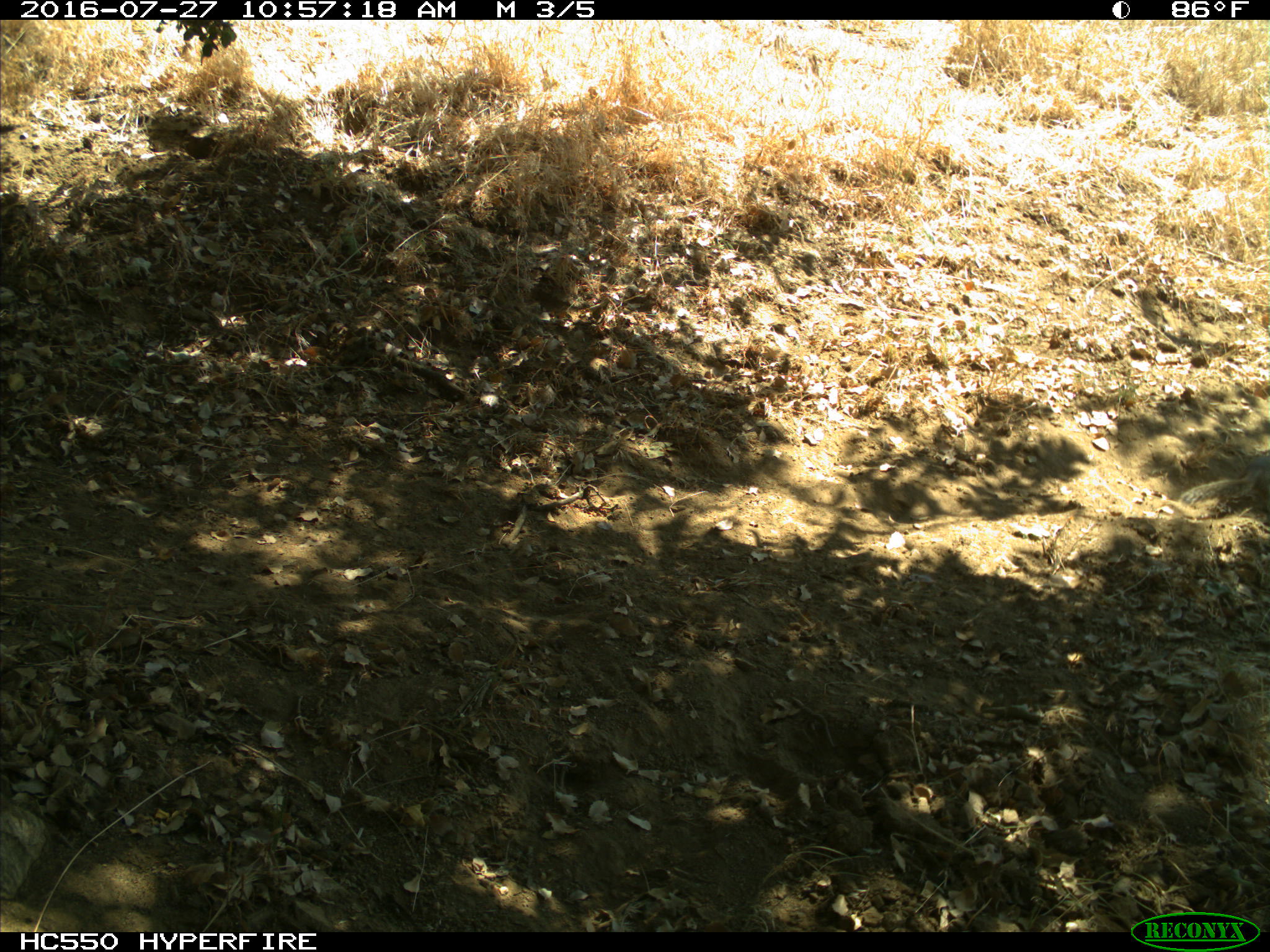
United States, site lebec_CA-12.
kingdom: Animalia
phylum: Chordata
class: Mammalia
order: Rodentia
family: Sciuridae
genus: Otospermophilus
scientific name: Otospermophilus beecheyi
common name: california ground squirrel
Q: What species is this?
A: Otospermophilus beecheyi (california ground squirrel).